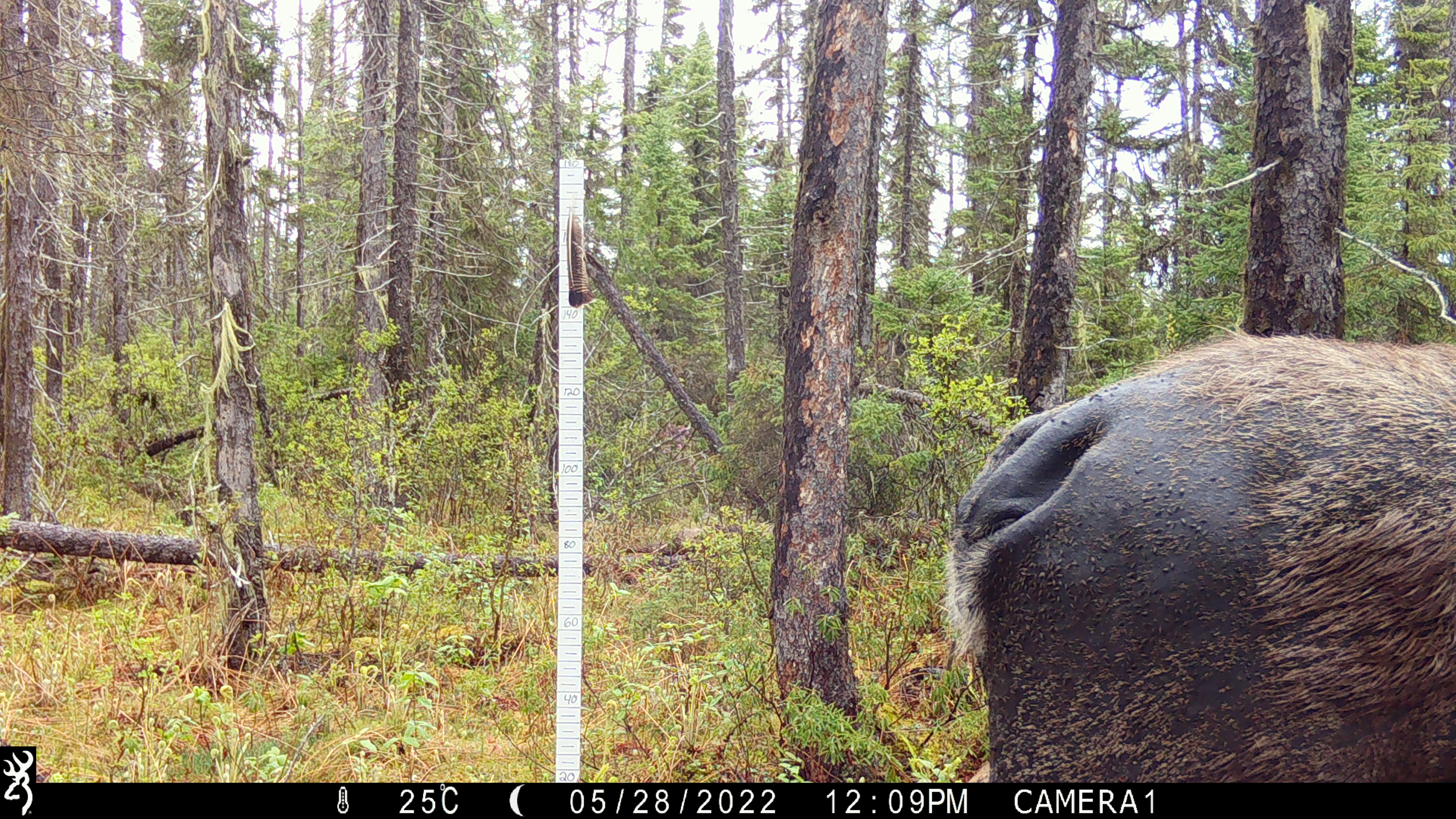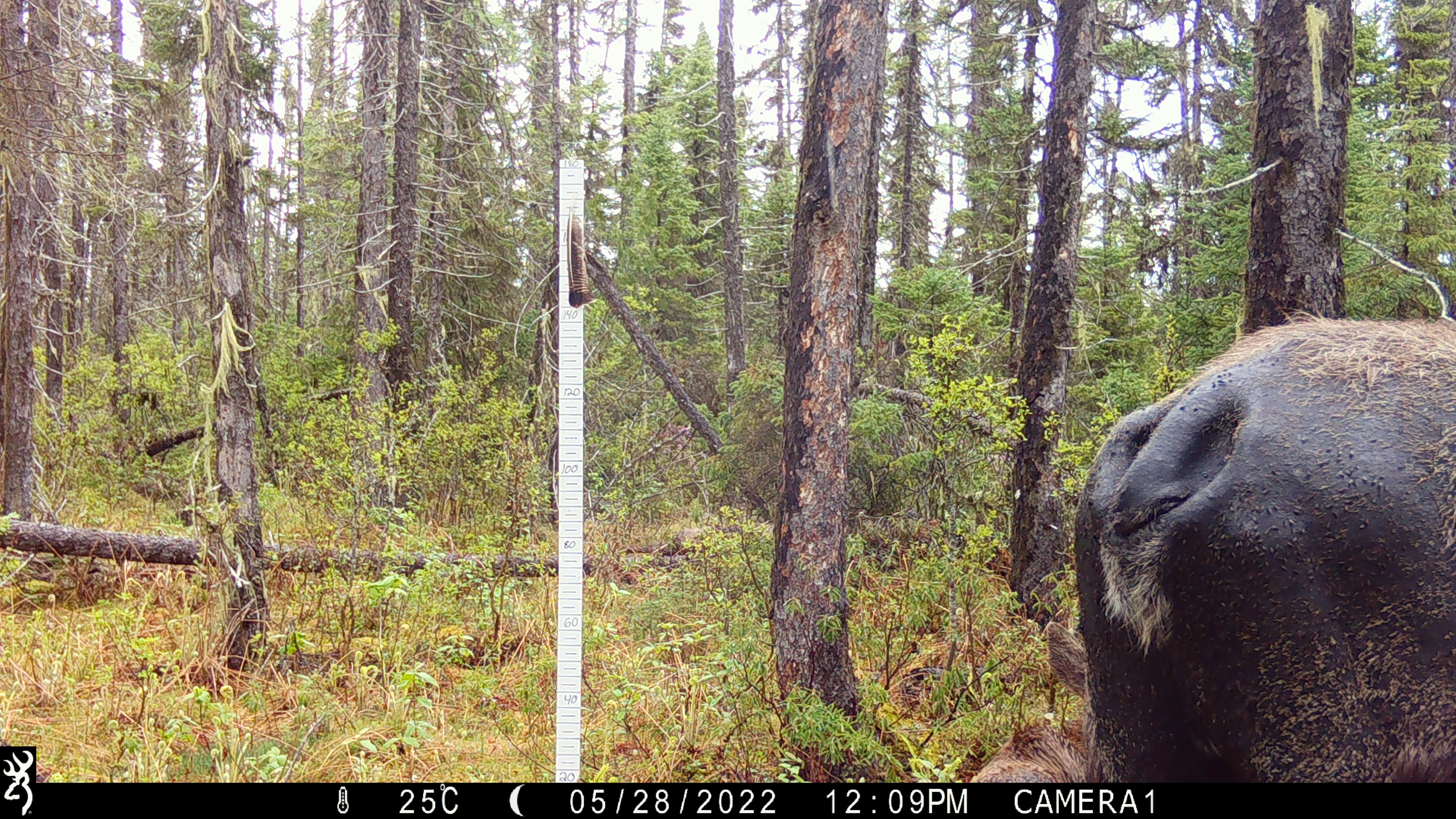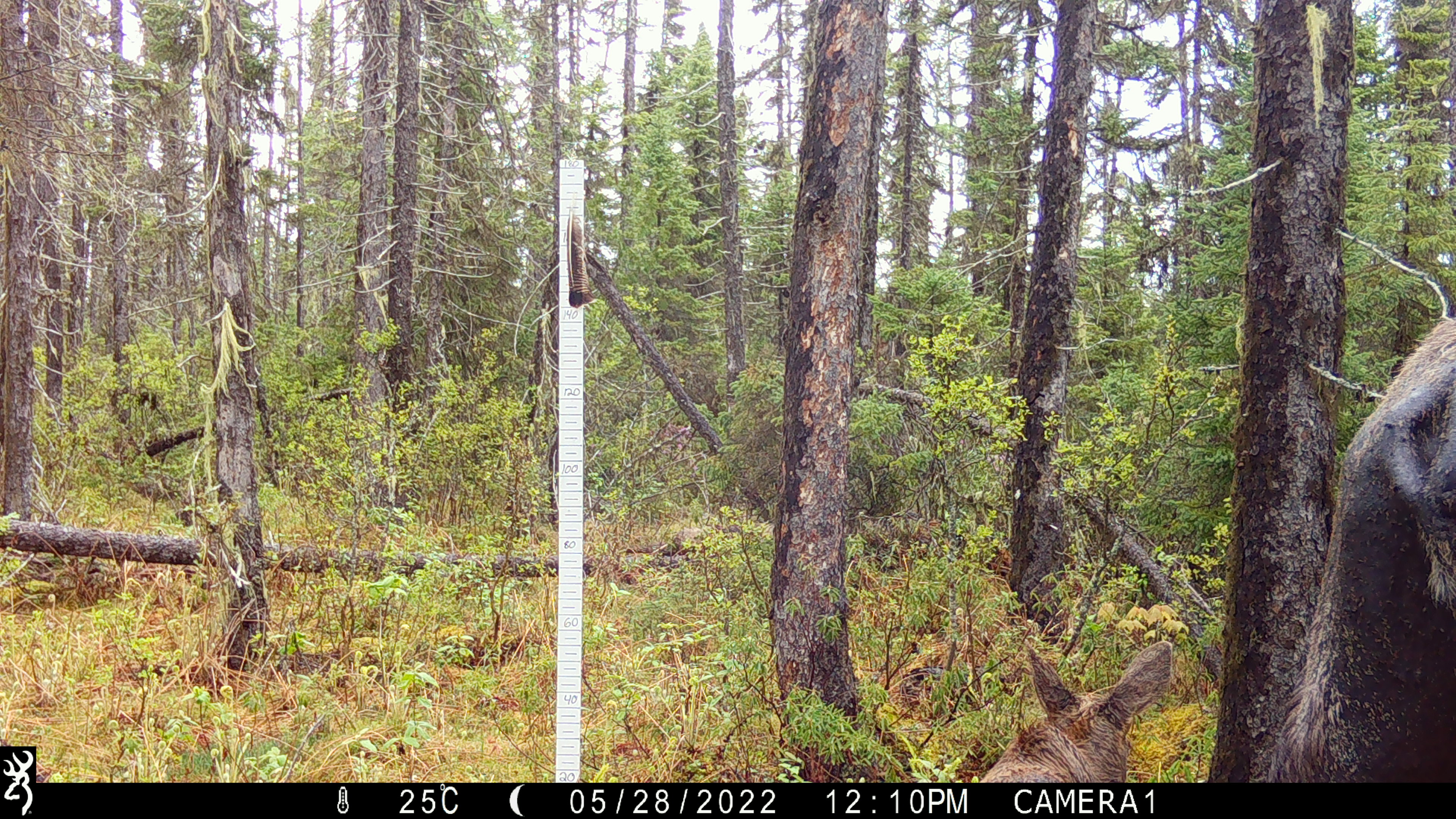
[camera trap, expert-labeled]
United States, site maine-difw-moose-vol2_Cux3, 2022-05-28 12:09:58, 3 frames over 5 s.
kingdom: Animalia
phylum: Chordata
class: Mammalia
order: Artiodactyla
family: Cervidae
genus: Alces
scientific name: Alces alces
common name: moose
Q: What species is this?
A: Moose (Alces alces).